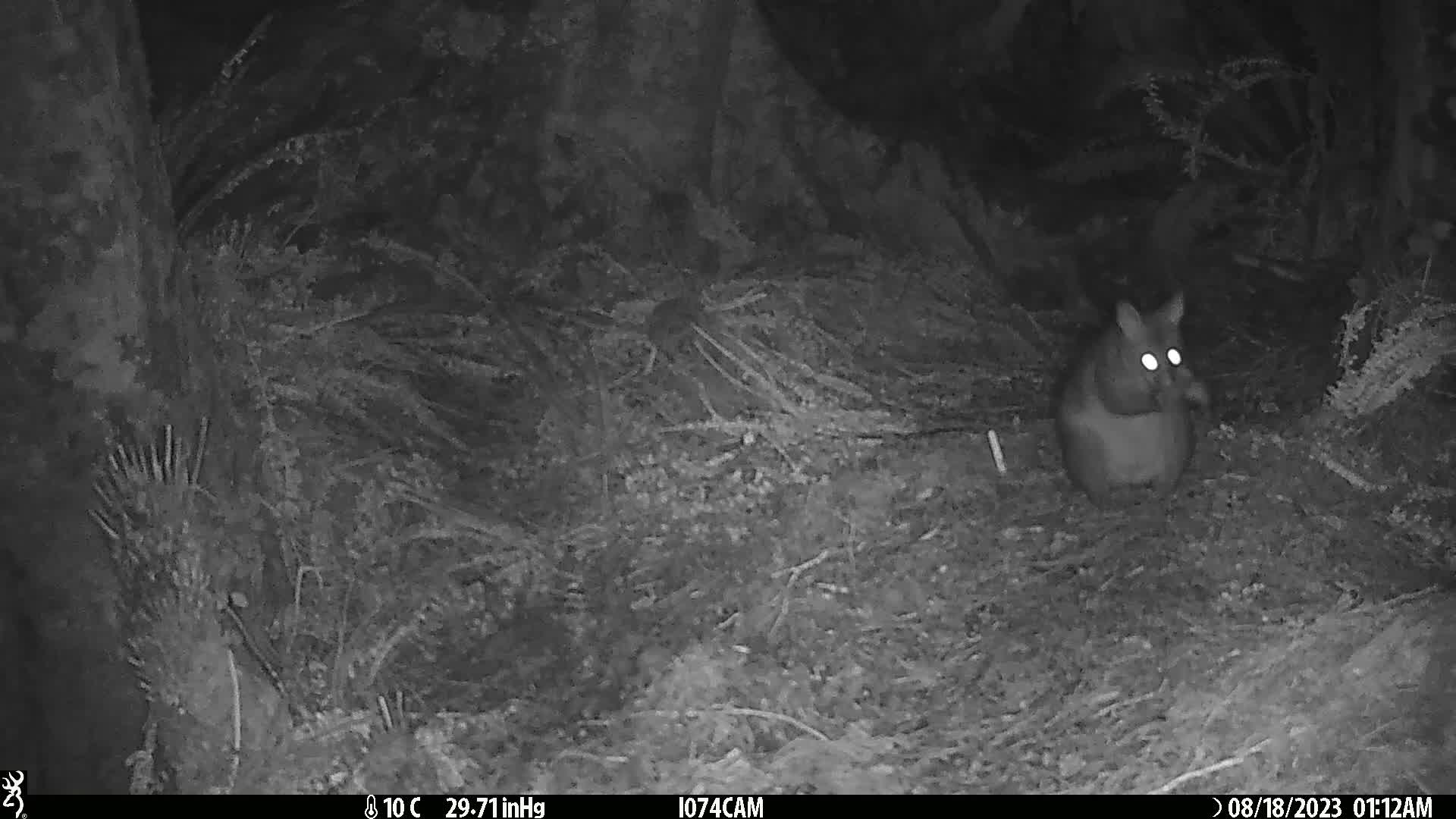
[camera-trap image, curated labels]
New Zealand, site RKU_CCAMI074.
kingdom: Animalia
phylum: Chordata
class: Mammalia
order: Diprotodontia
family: Phalangeridae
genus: Trichosurus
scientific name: Trichosurus vulpecula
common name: common brushtail possum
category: possum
Possum (common brushtail possum) (Trichosurus vulpecula).